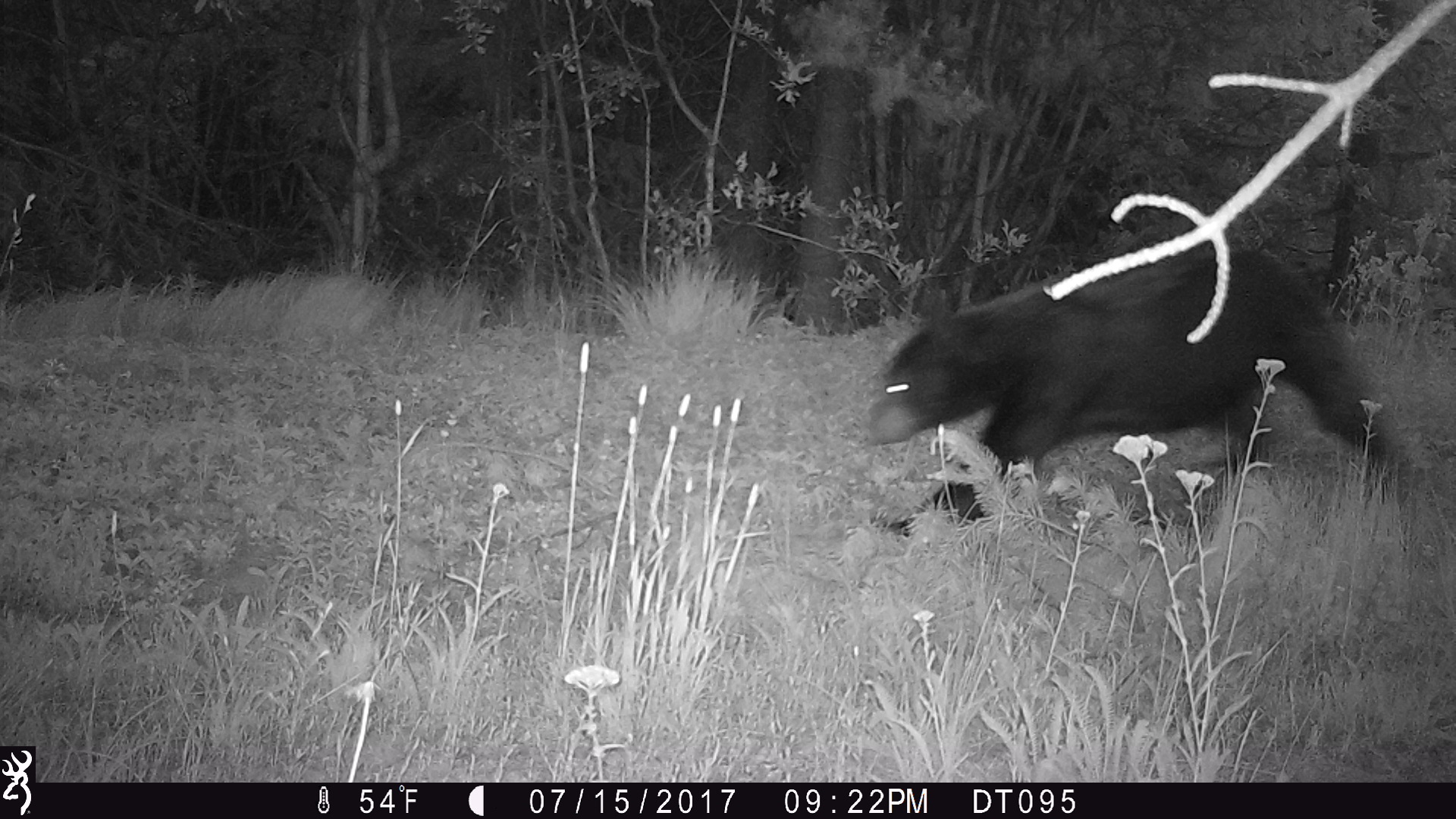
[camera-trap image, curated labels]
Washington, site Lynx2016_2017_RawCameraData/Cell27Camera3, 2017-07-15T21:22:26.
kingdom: Animalia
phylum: Chordata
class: Mammalia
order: Carnivora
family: Ursidae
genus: Ursus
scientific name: Ursus americanus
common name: american black bear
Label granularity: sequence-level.